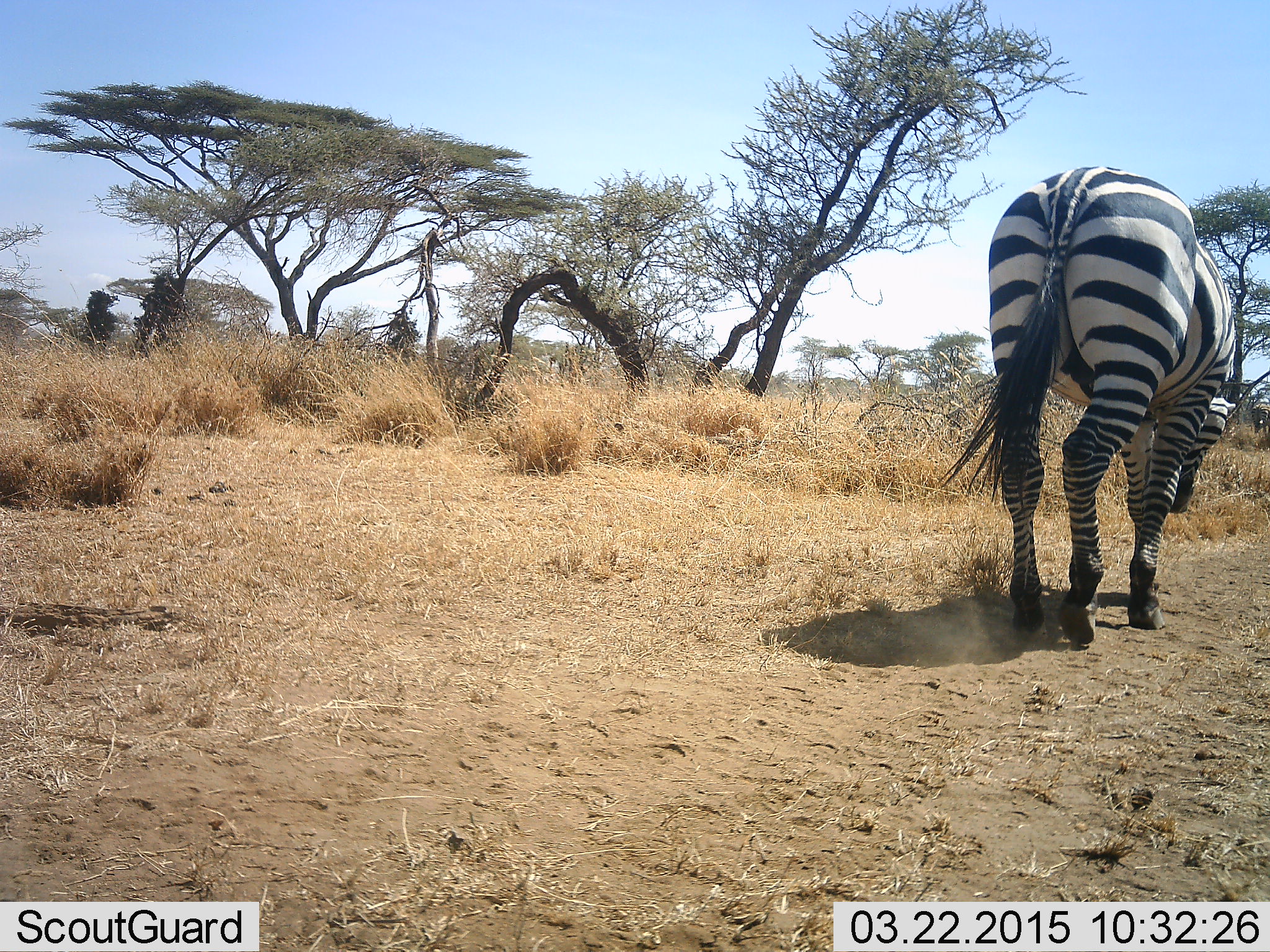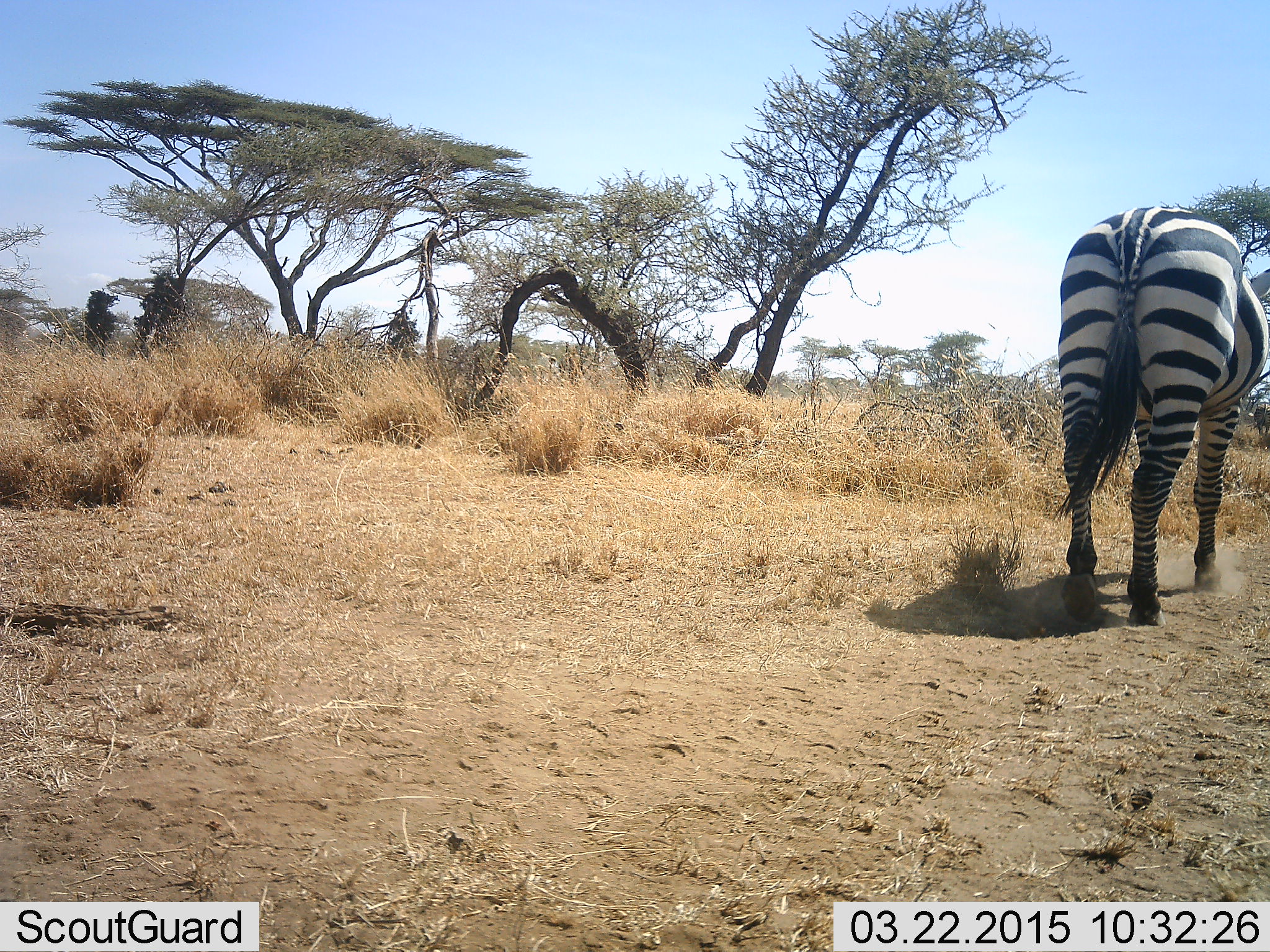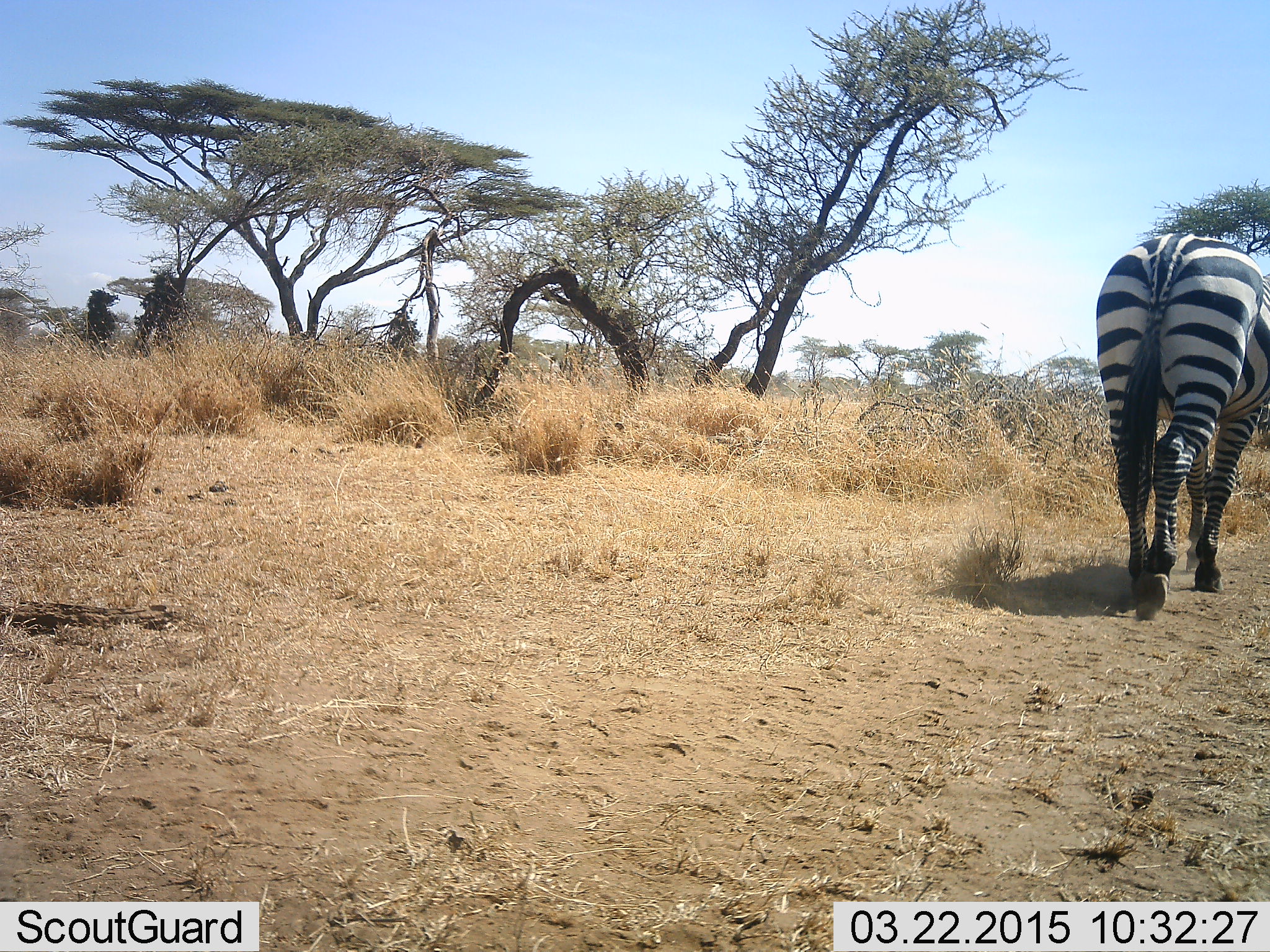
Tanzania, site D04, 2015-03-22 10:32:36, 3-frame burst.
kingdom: Animalia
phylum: Chordata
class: Mammalia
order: Perissodactyla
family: Equidae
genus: Equus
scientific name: Equus quagga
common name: plains zebra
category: zebra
Zebra (plains zebra) (Equus quagga), count 1. Behavior (volunteer vote fractions): standing 10%, resting 0%, moving 90%, interacting 0%. Young present (vote fraction): 0%. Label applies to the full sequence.